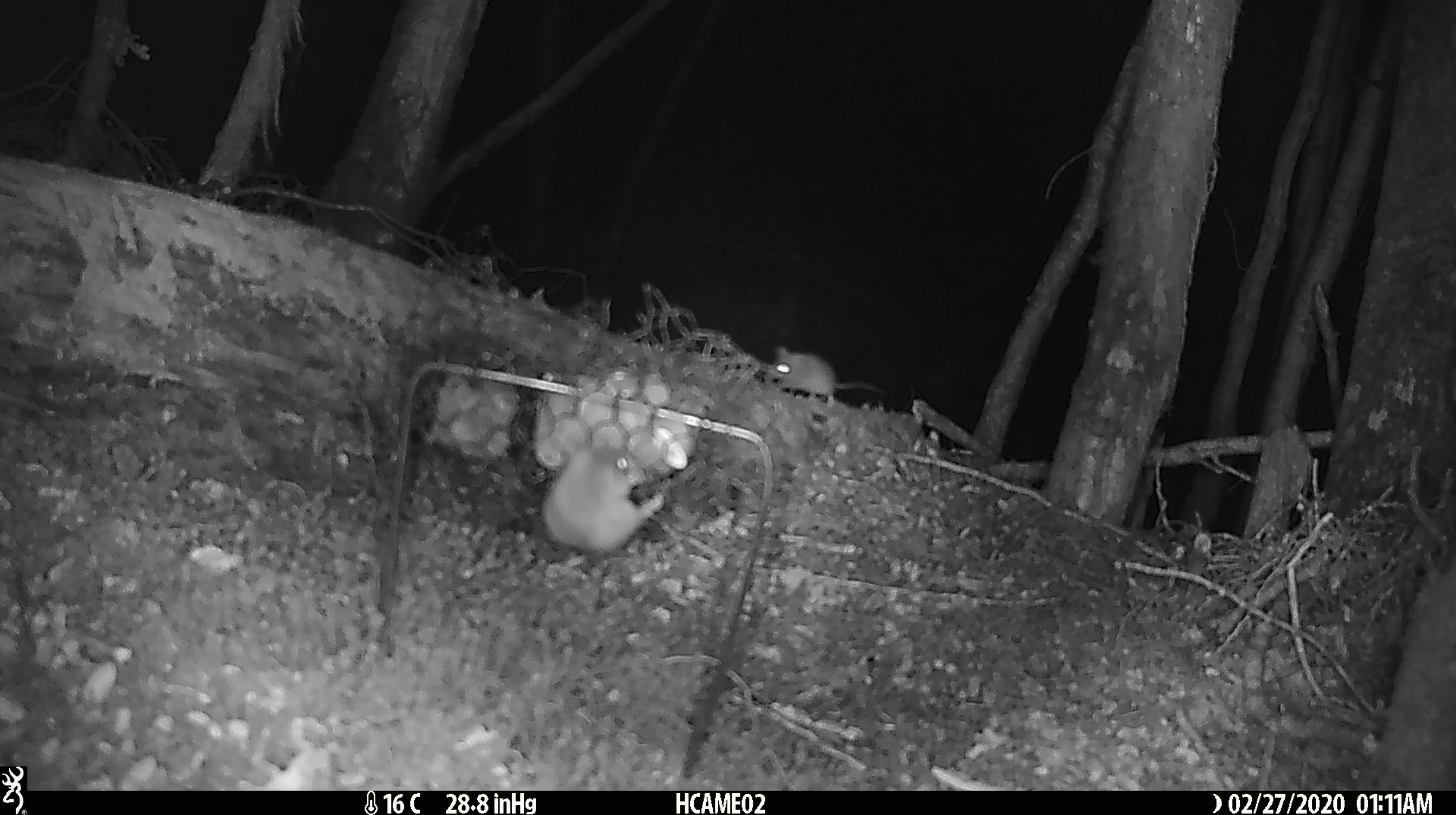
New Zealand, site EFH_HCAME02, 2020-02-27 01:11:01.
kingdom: Animalia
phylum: Chordata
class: Mammalia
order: Rodentia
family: Muridae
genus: Mus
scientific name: Mus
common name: mouse